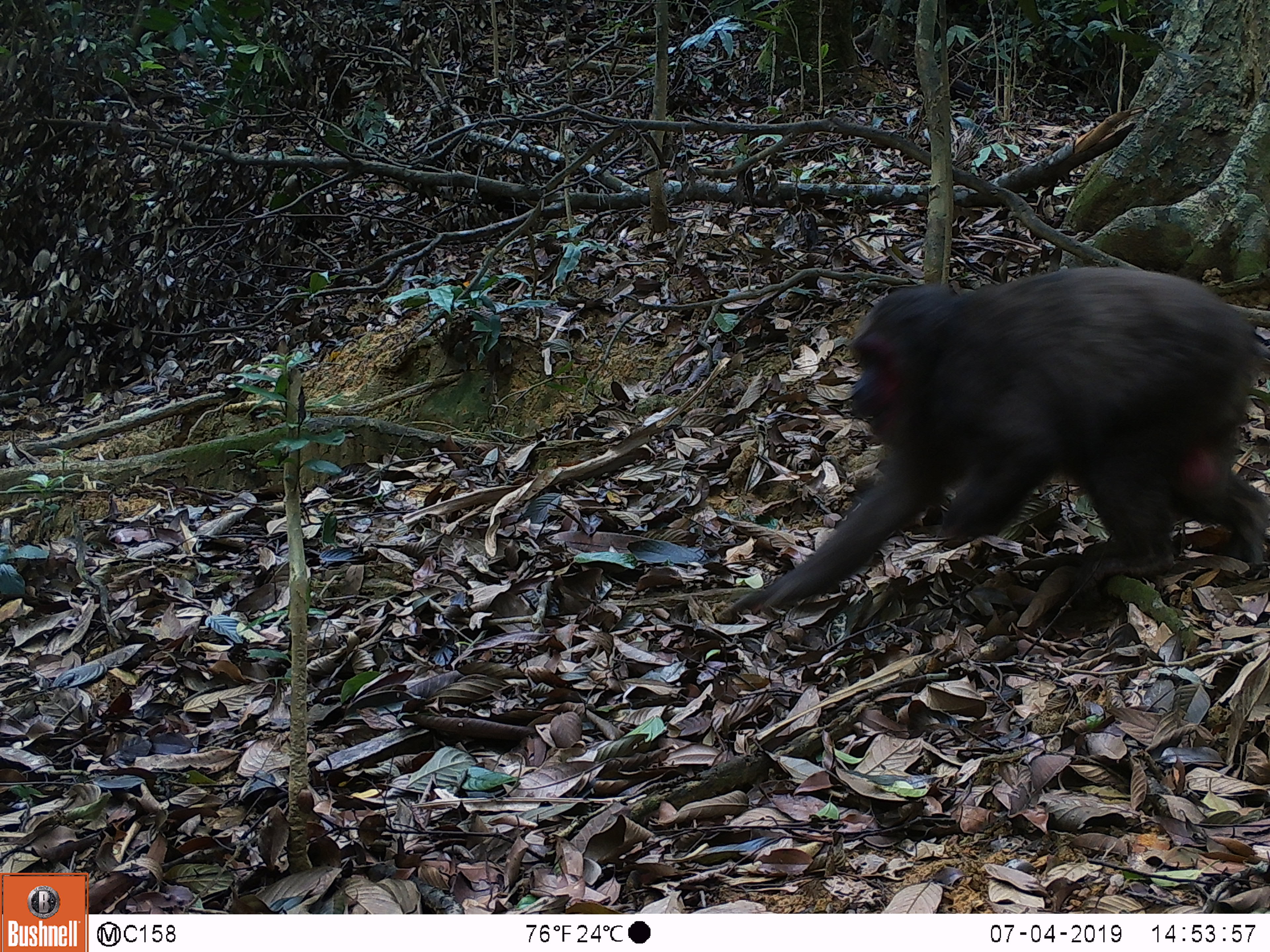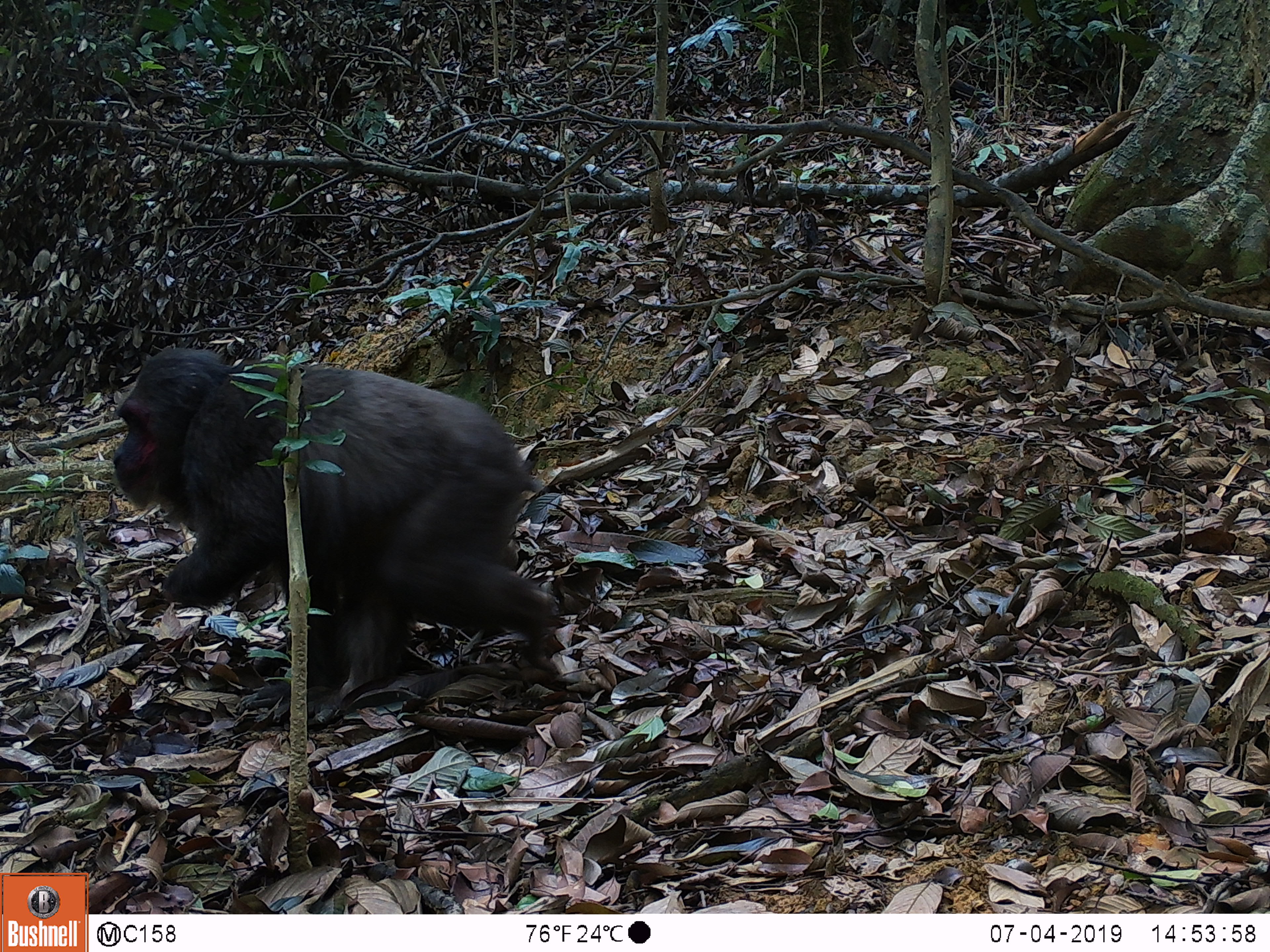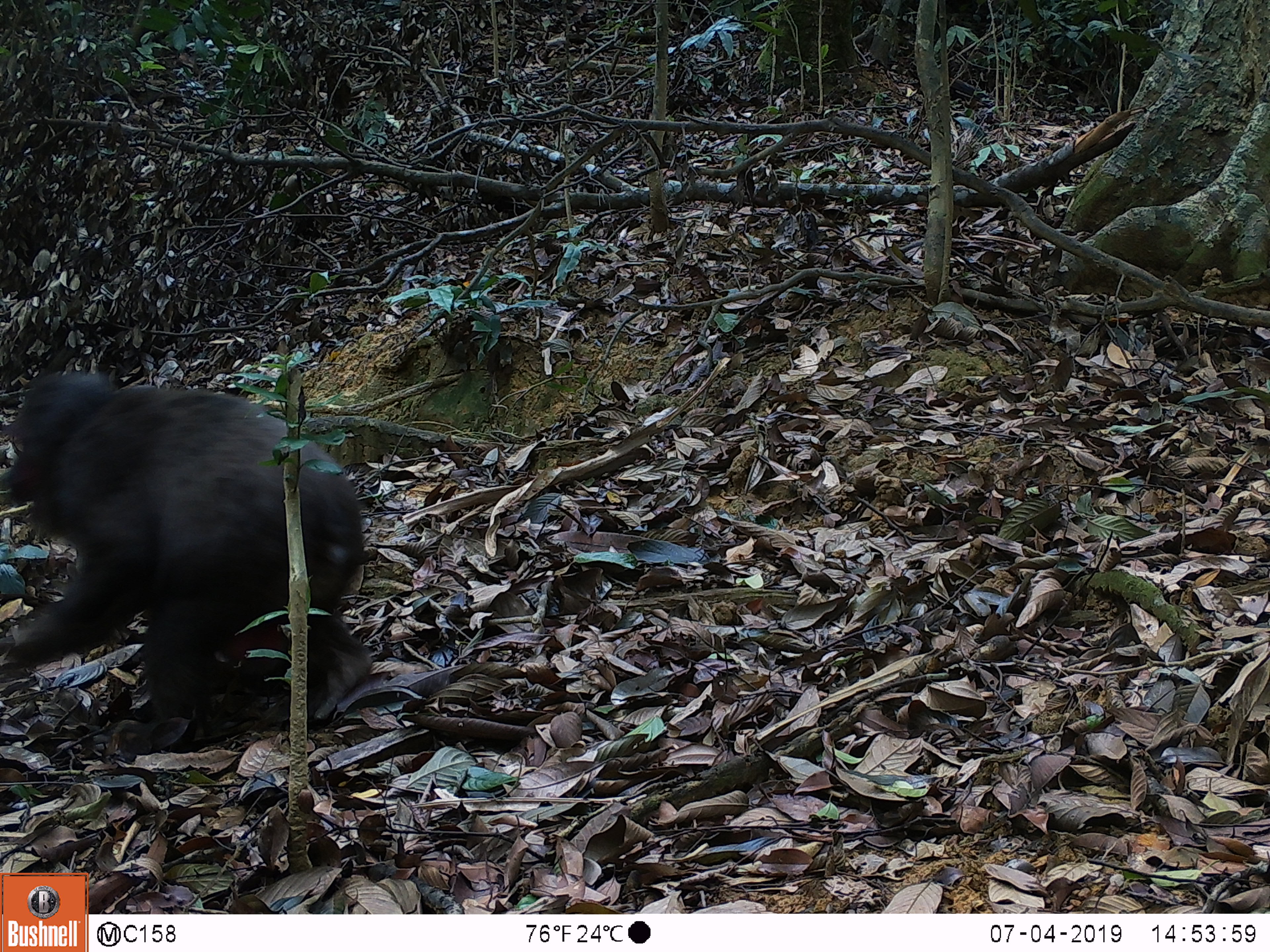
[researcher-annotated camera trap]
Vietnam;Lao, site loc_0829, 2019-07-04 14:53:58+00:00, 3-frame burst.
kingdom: Animalia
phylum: Chordata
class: Mammalia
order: Primates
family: Cercopithecidae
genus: Macaca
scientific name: Macaca arctoides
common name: stump-tailed macaque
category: stump tailed macaque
Stump tailed macaque (stump-tailed macaque) (Macaca arctoides). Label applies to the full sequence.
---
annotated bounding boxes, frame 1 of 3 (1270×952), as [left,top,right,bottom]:
stump tailed macaque: [727,264,1268,615]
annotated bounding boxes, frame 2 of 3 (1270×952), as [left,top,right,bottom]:
stump tailed macaque: [109,342,560,701]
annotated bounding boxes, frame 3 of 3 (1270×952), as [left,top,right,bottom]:
stump tailed macaque: [0,366,371,752]